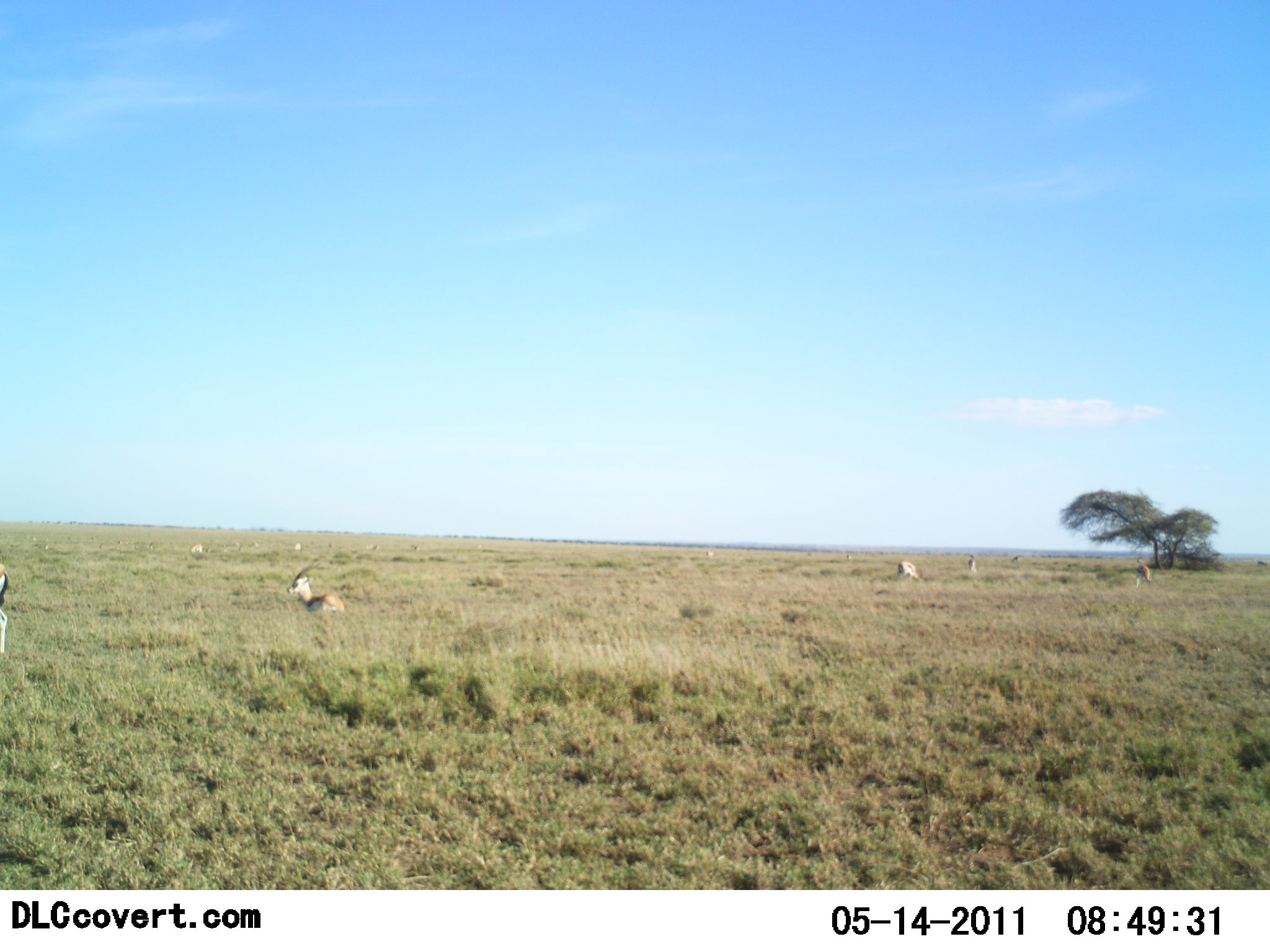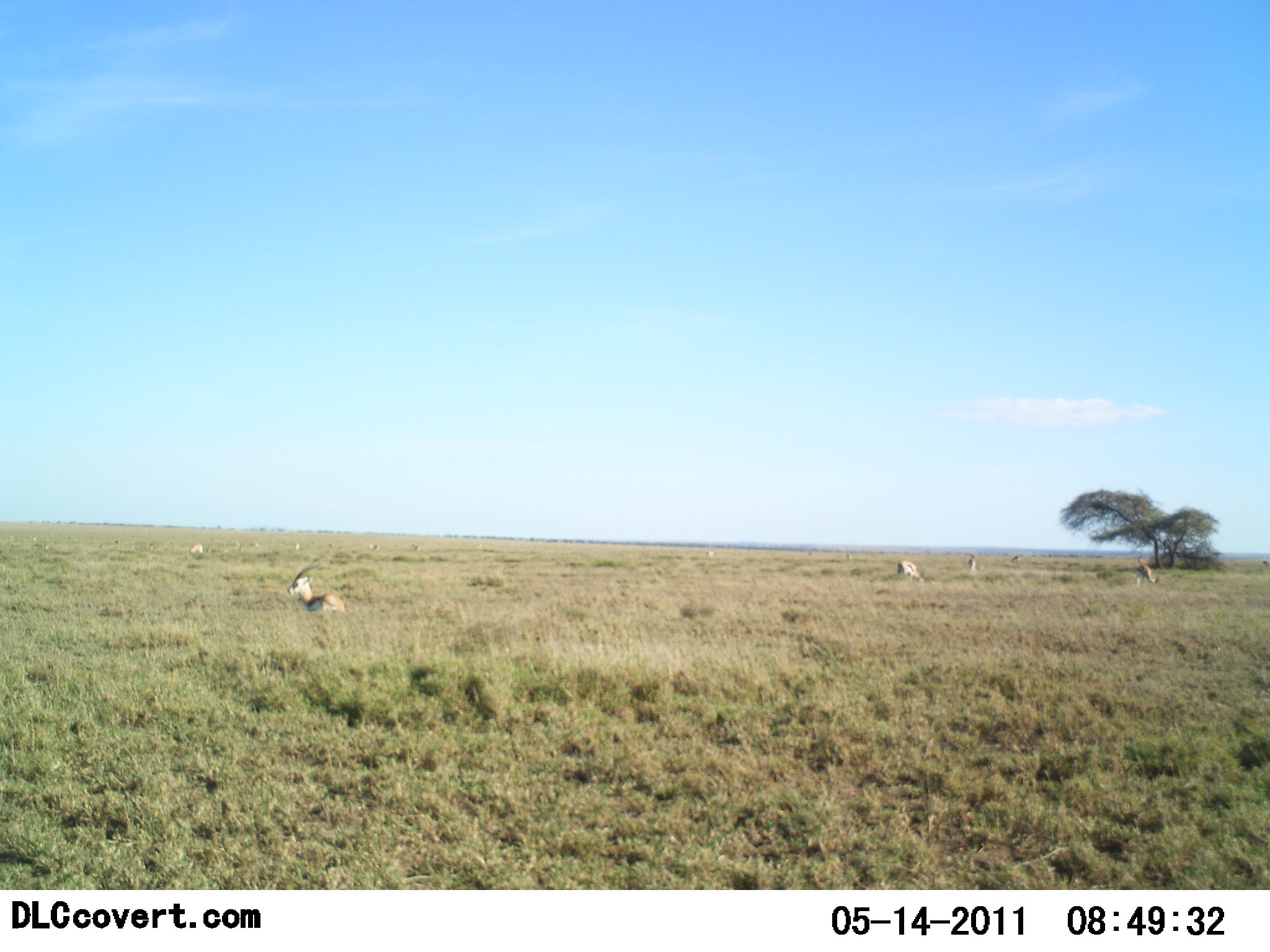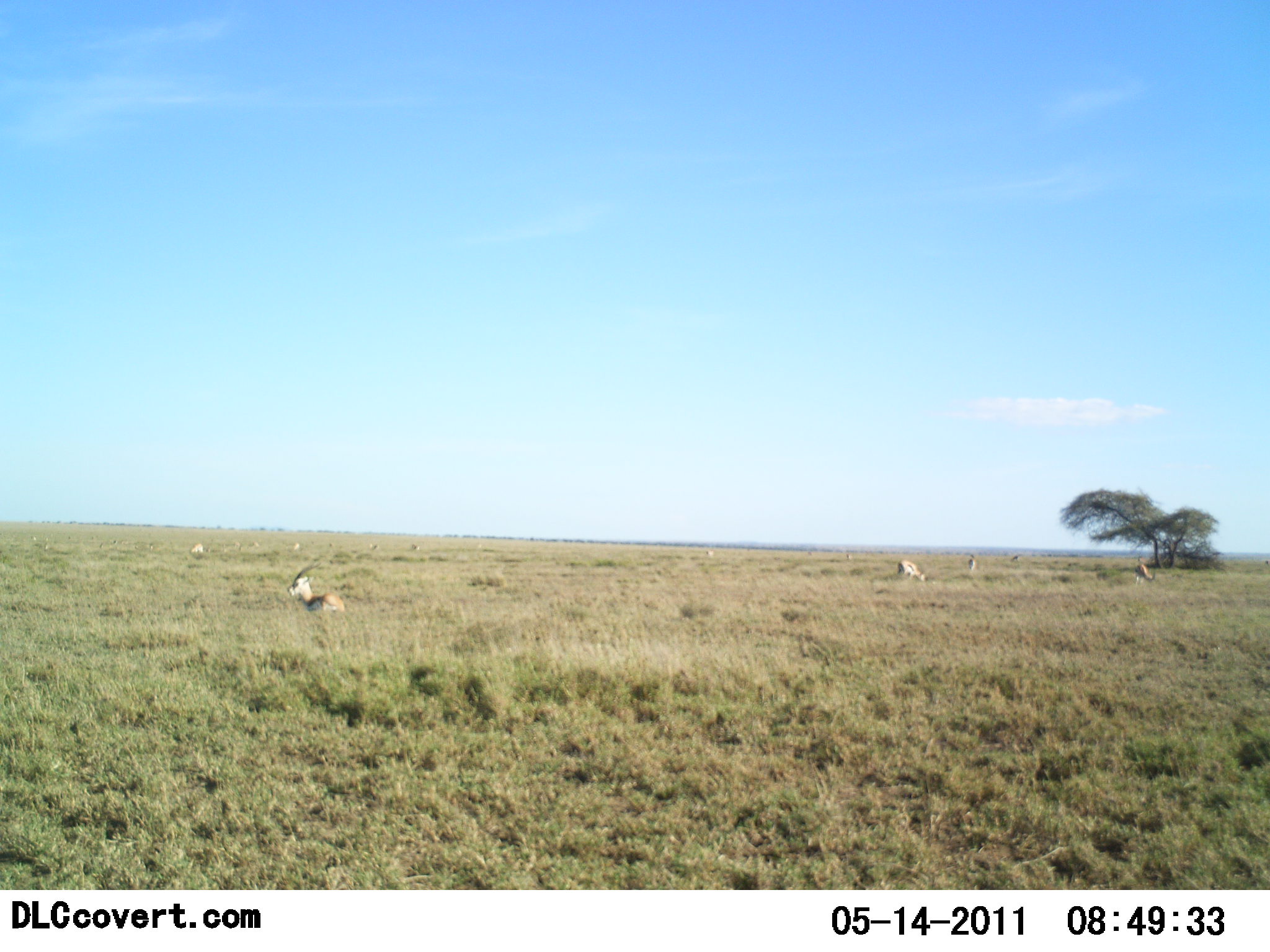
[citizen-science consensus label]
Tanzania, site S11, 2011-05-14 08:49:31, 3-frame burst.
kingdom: Animalia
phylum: Chordata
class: Mammalia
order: Artiodactyla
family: Bovidae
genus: Eudorcas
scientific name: Eudorcas thomsonii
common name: thomson's gazelle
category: gazellethomsons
Gazellethomsons (thomson's gazelle) (Eudorcas thomsonii), count 8. Behavior (volunteer vote fractions): standing 55%, resting 45%, moving 36%, interacting 0%. Young present (vote fraction): 0%. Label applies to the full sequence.